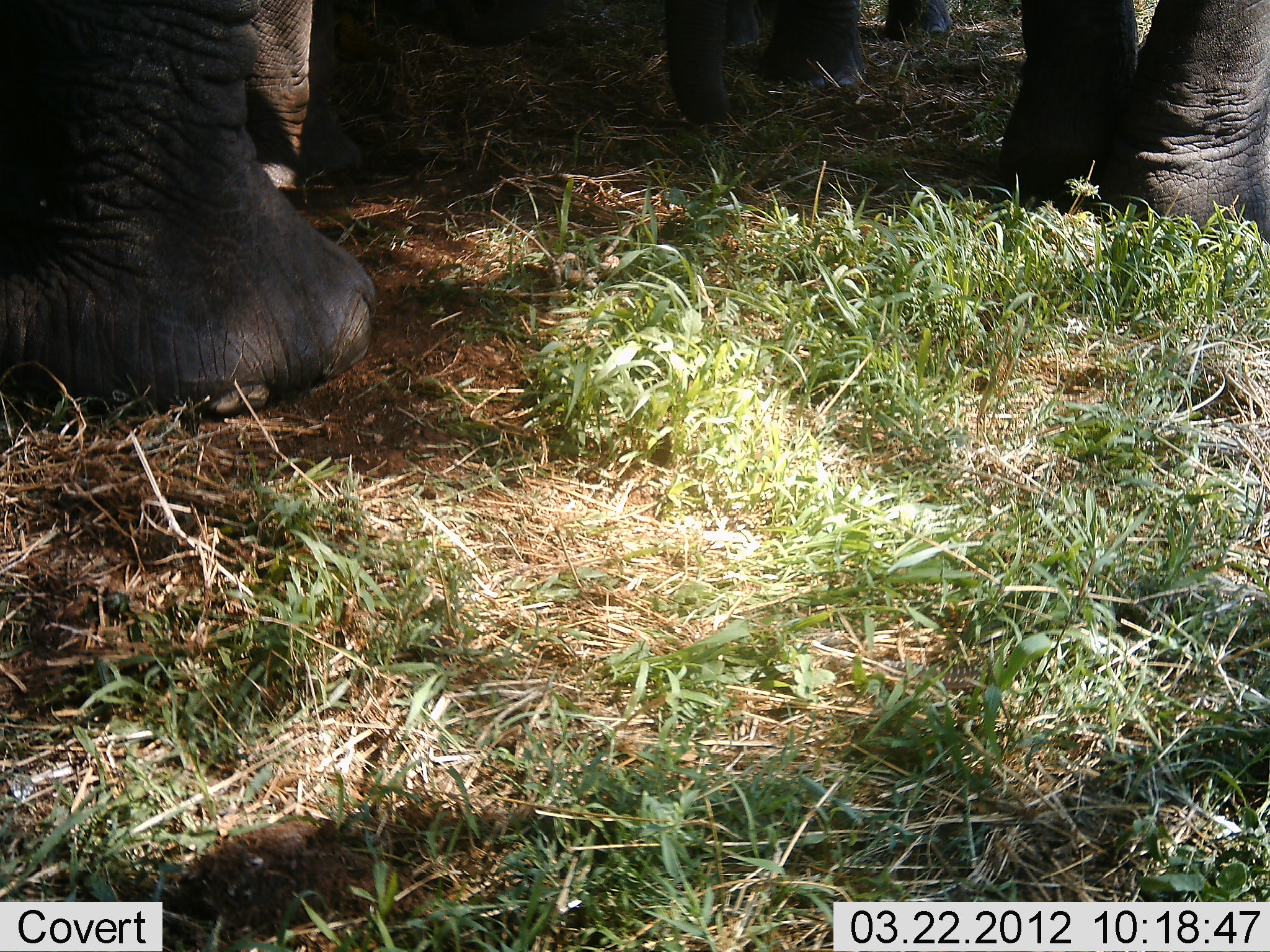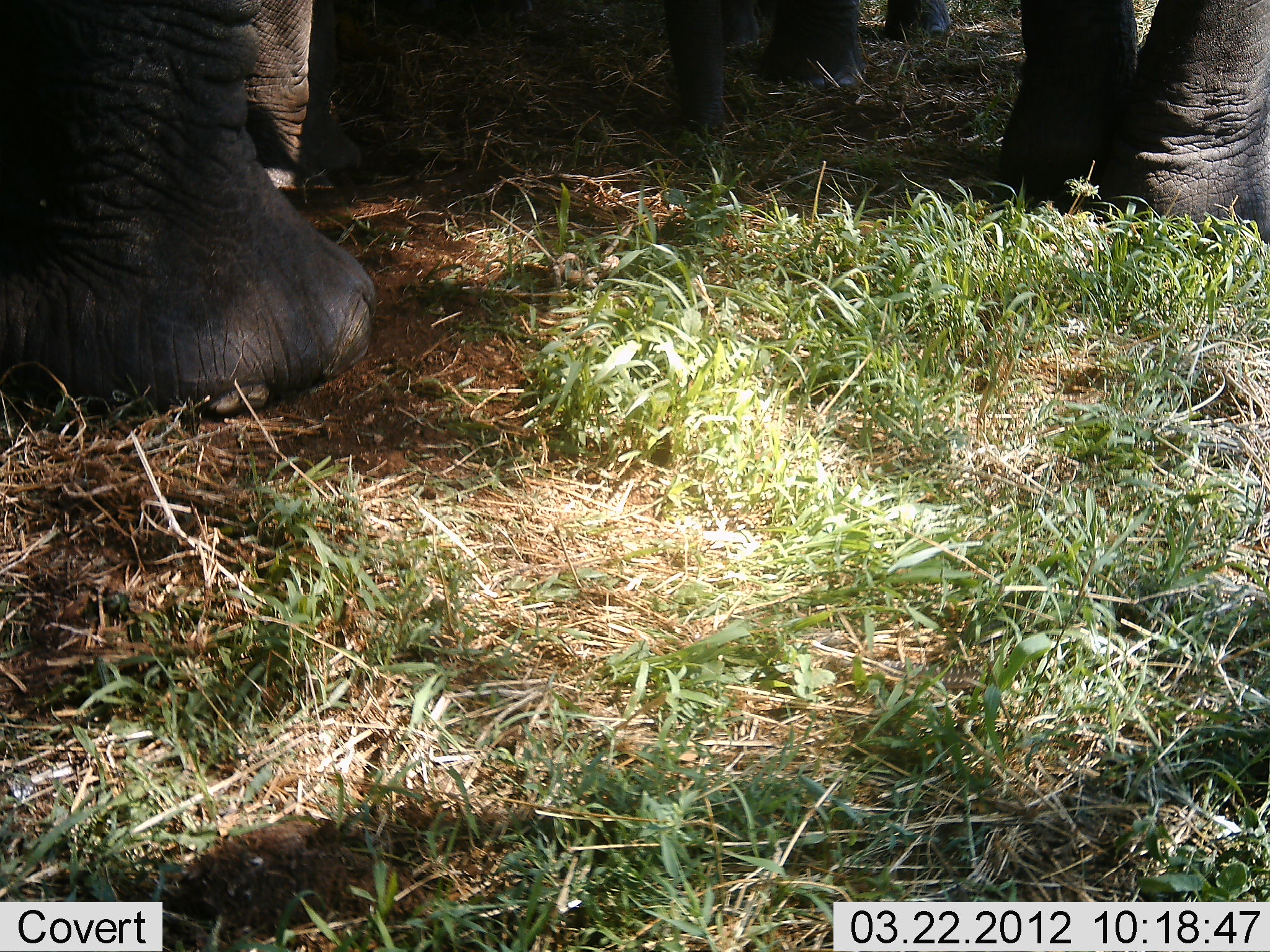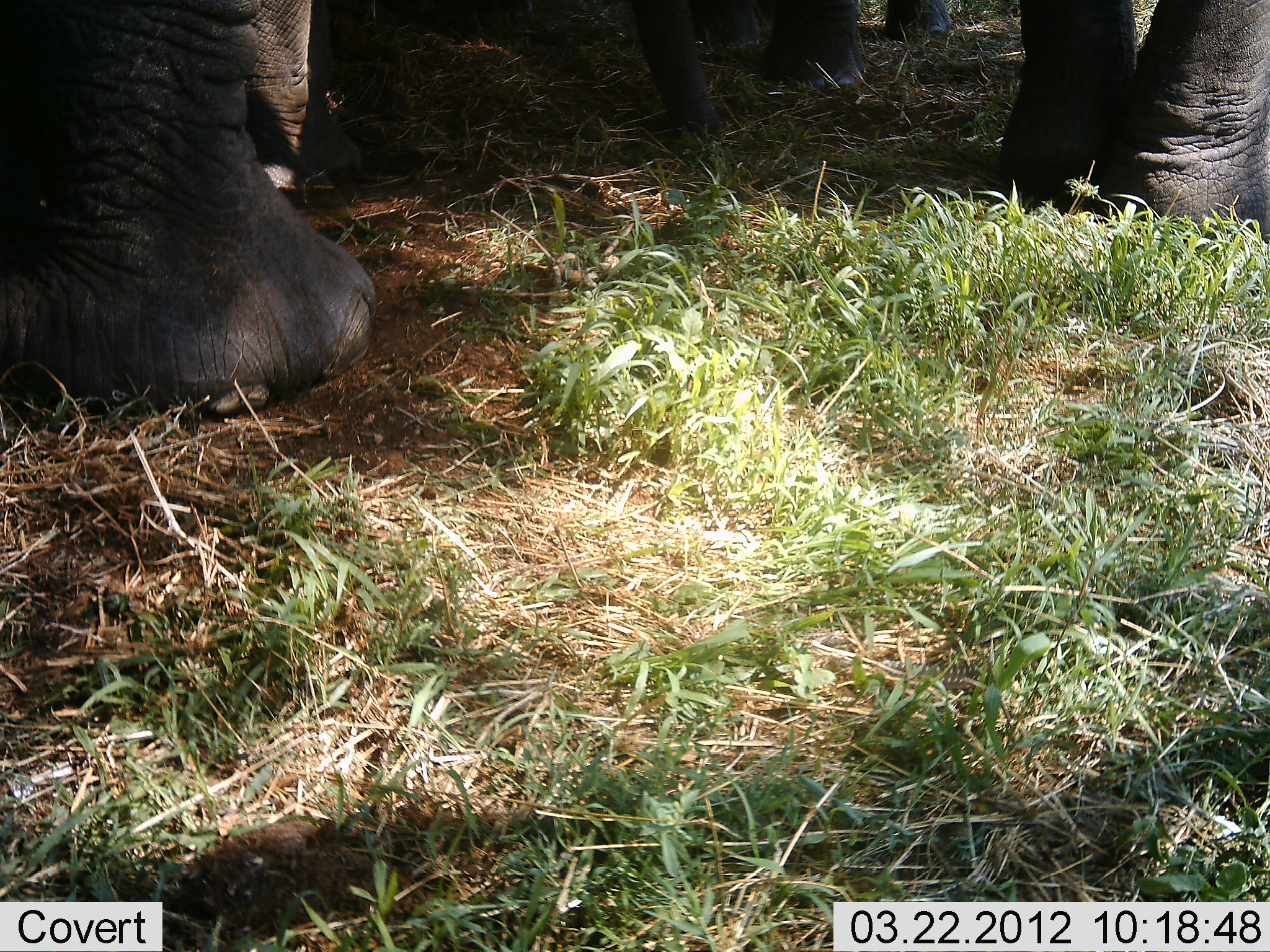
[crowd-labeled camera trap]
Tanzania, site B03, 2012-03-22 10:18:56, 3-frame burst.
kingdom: Animalia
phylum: Chordata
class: Mammalia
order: Proboscidea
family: Elephantidae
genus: Loxodonta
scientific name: Loxodonta africana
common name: african bush elephant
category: elephant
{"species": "elephant (african bush elephant) (Loxodonta africana)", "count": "2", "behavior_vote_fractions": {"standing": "95%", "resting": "5%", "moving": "0%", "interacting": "0%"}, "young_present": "25%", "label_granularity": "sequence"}